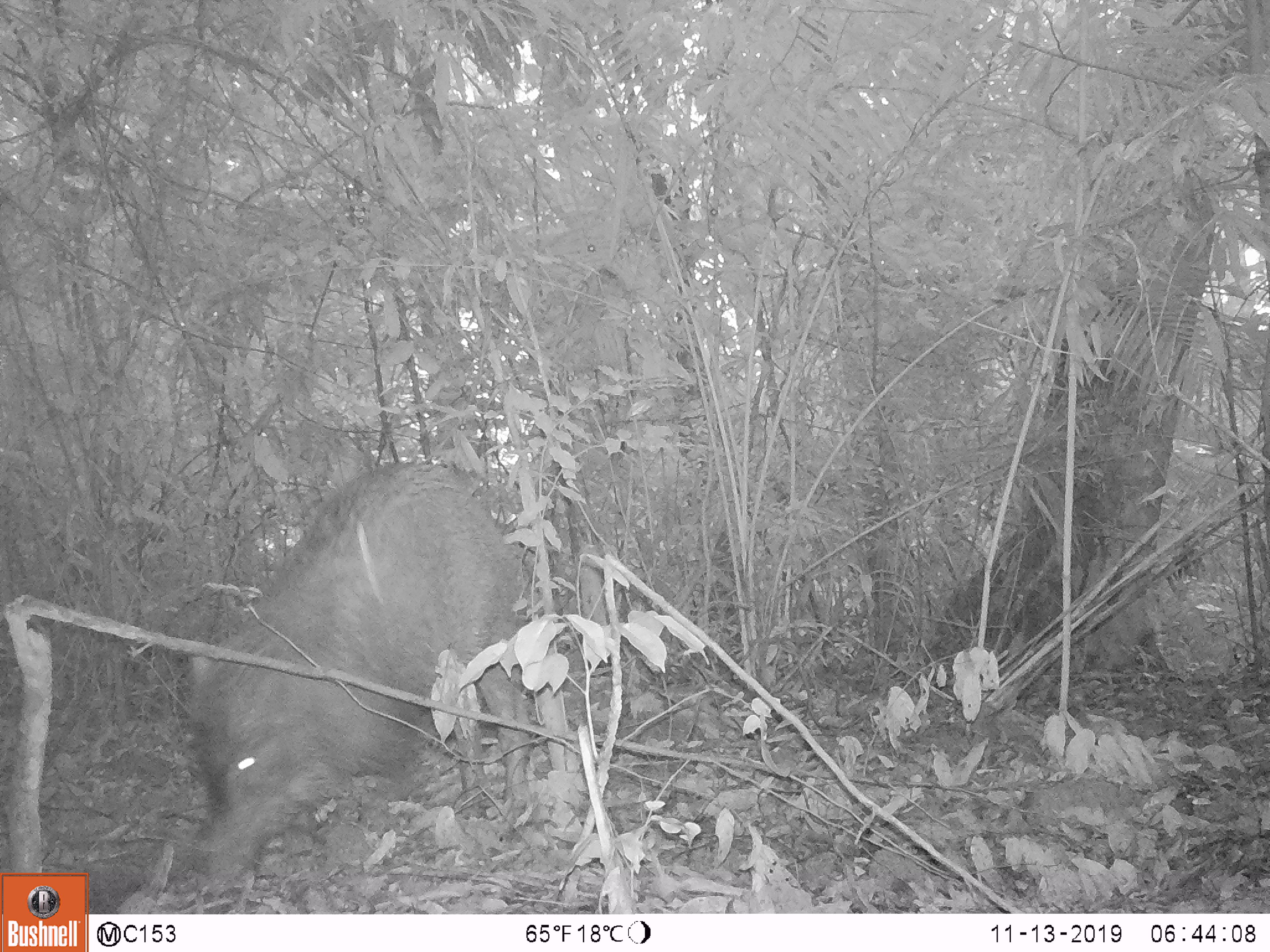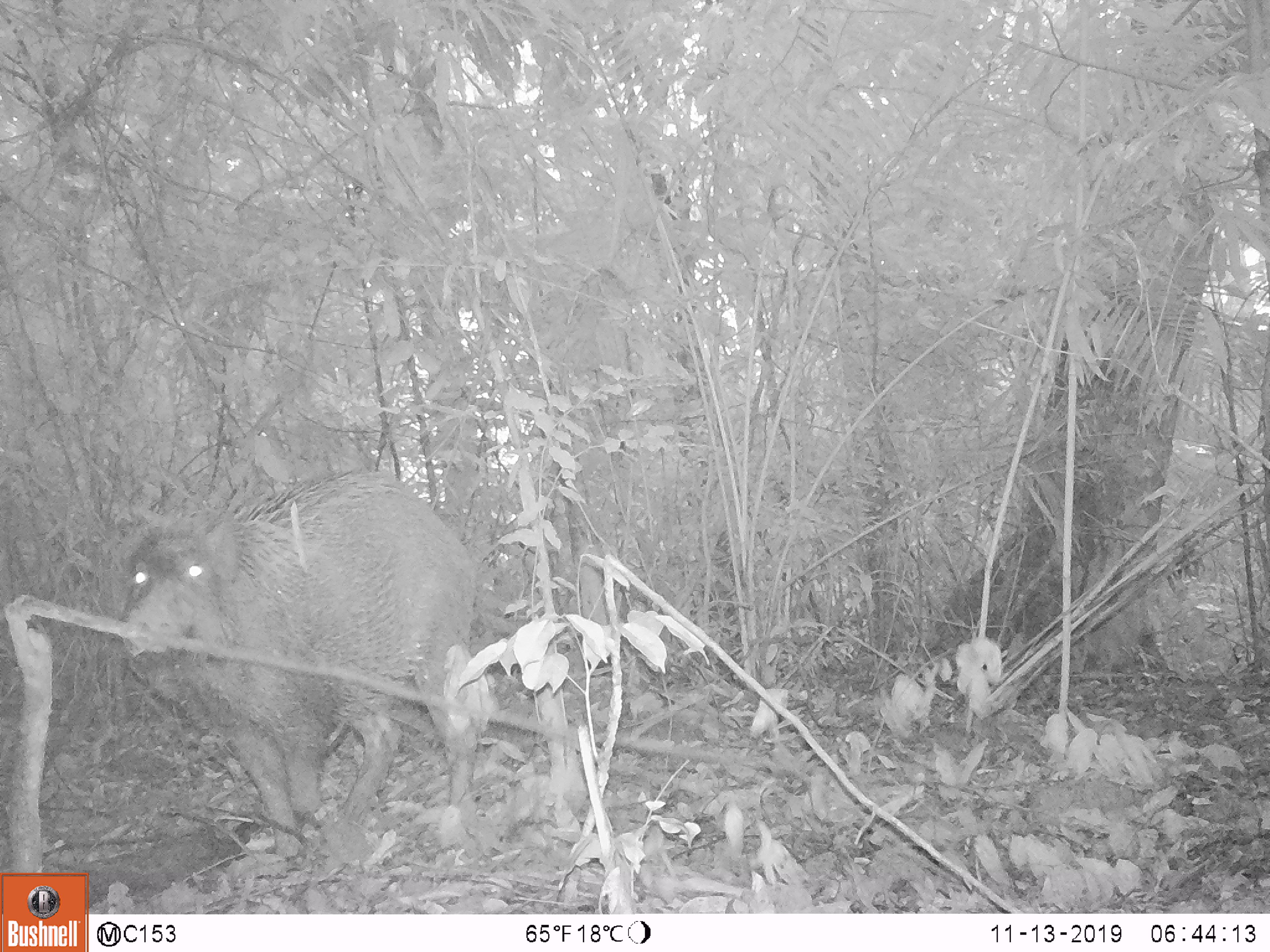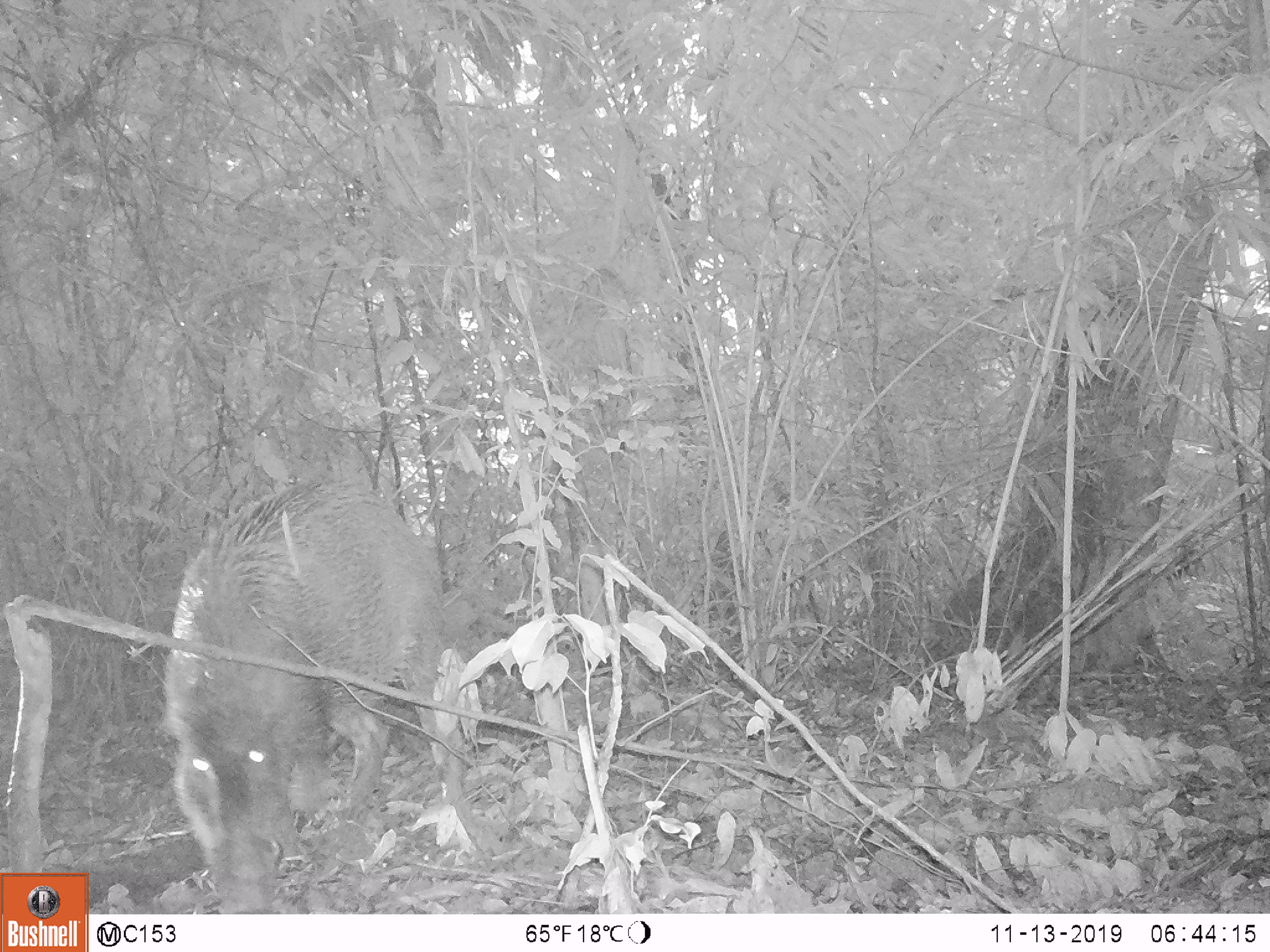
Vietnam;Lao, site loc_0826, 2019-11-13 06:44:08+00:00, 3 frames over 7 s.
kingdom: Animalia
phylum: Chordata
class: Mammalia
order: Artiodactyla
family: Suidae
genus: Sus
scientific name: Sus scrofa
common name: eurasian wild pig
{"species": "eurasian wild pig (Sus scrofa)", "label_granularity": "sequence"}